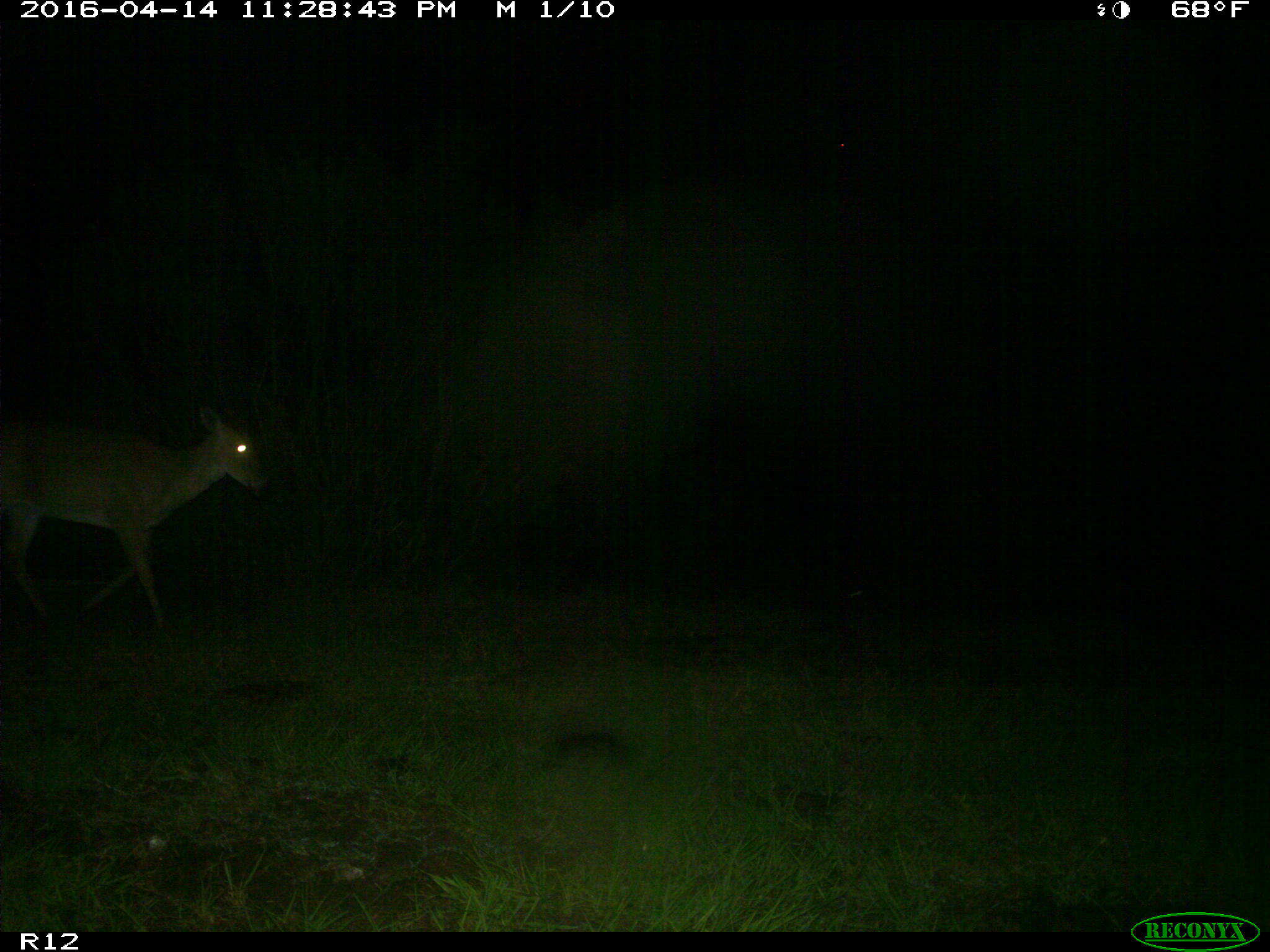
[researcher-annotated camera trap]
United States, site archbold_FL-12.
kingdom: Animalia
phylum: Chordata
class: Mammalia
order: Artiodactyla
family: Cervidae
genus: Odocoileus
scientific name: Odocoileus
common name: deer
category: unidentified deer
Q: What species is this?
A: Unidentified deer (deer) (Odocoileus).